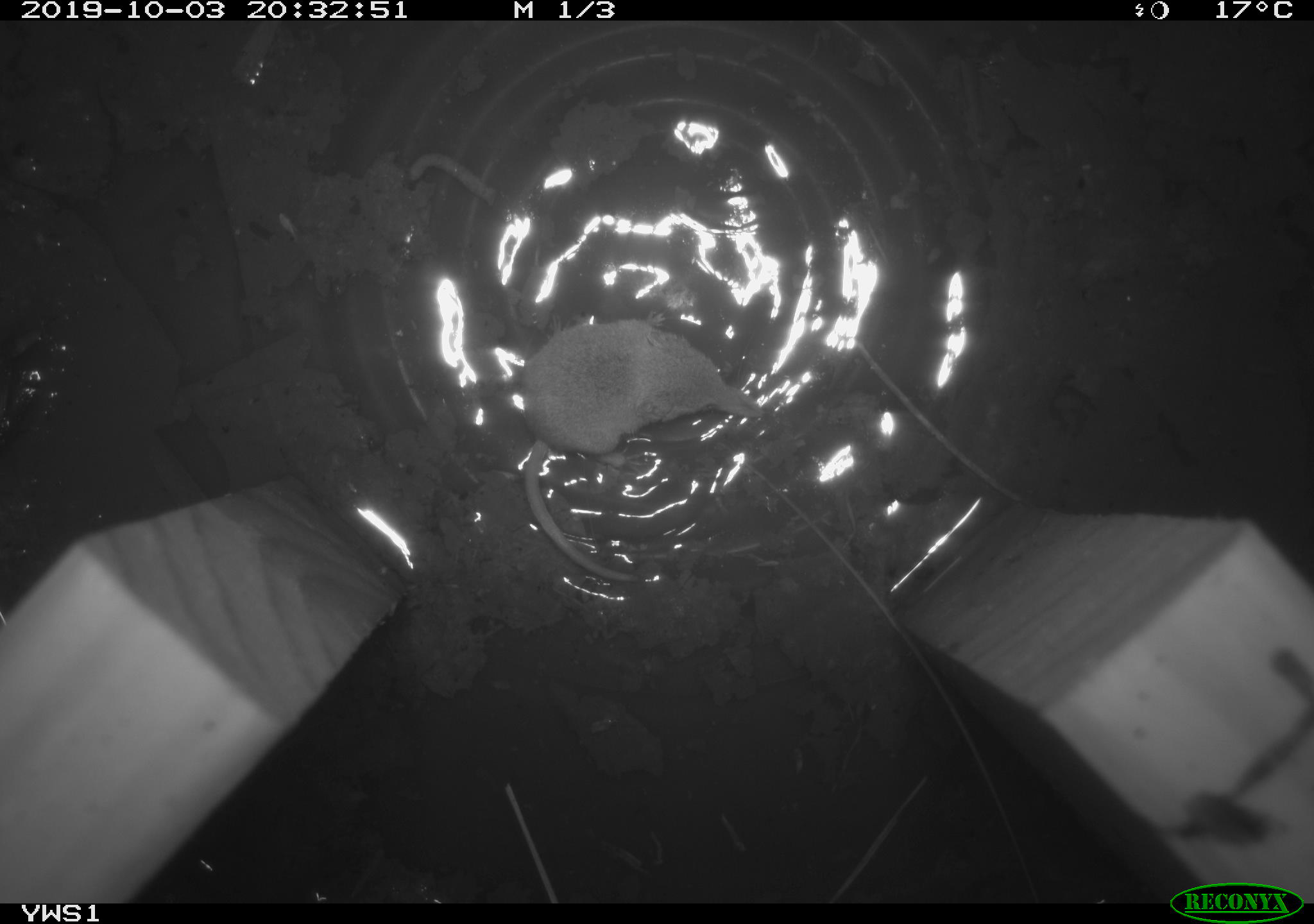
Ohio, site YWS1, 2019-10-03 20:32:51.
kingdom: Animalia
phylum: Chordata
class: Mammalia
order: Eulipotyphla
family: Soricidae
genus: Sorex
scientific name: Sorex cinereus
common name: masked shrew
Masked shrew (Sorex cinereus).